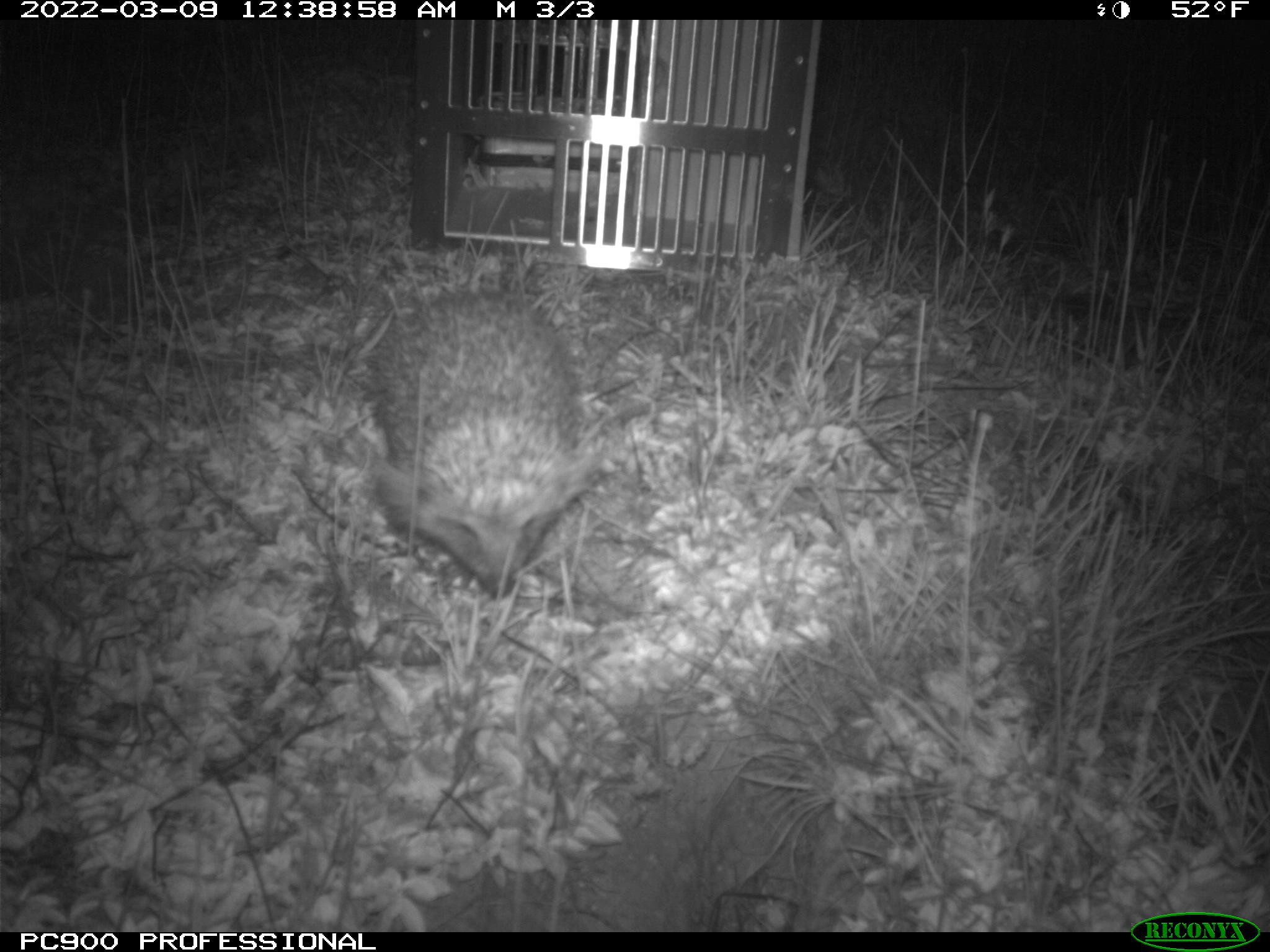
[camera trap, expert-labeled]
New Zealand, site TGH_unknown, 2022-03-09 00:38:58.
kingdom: Animalia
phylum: Chordata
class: Mammalia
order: Eulipotyphla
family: Erinaceidae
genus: Erinaceus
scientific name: Erinaceus europaeus europaeus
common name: european hedgehog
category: hedgehog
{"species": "hedgehog (european hedgehog) (Erinaceus europaeus europaeus)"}